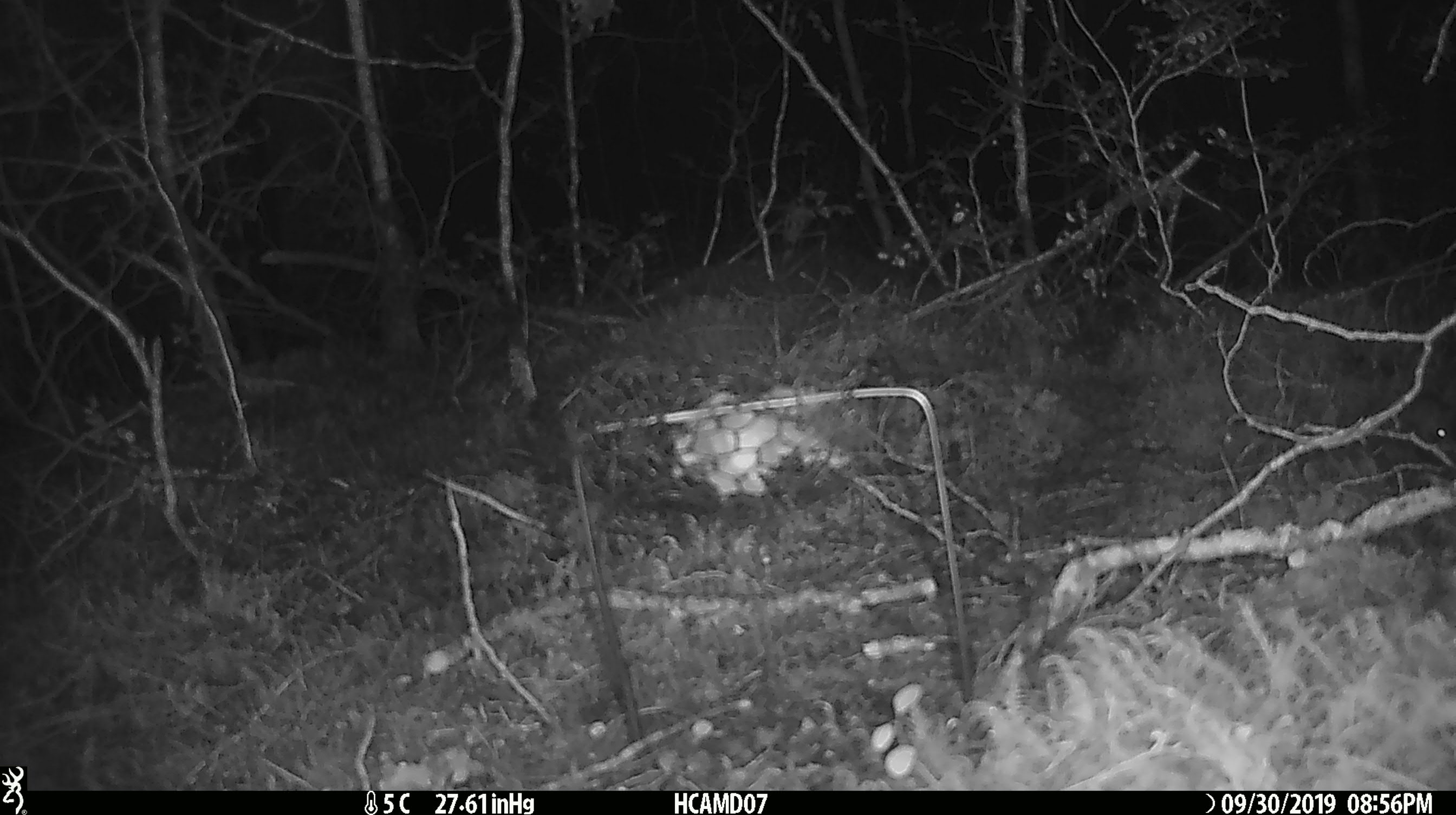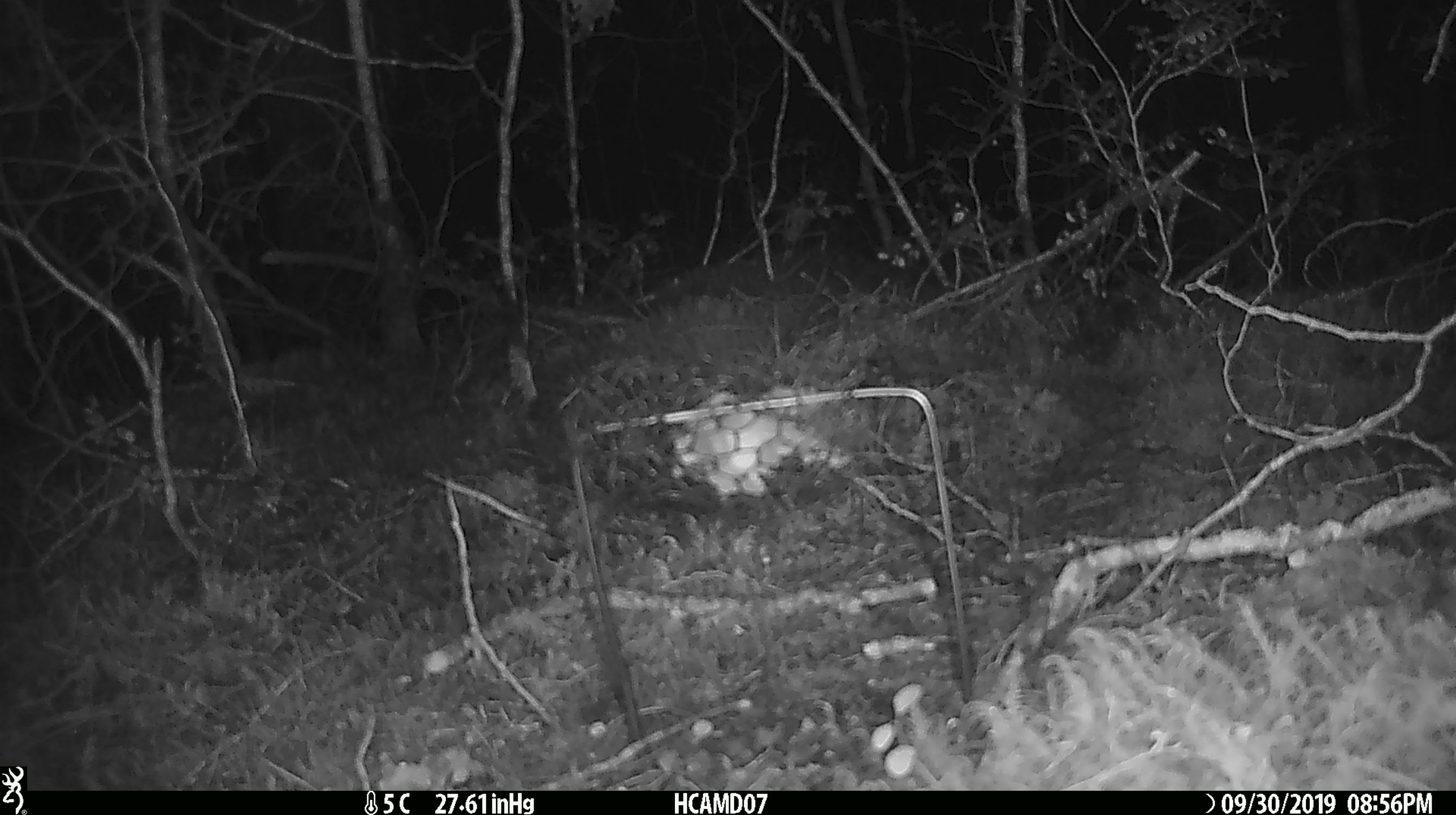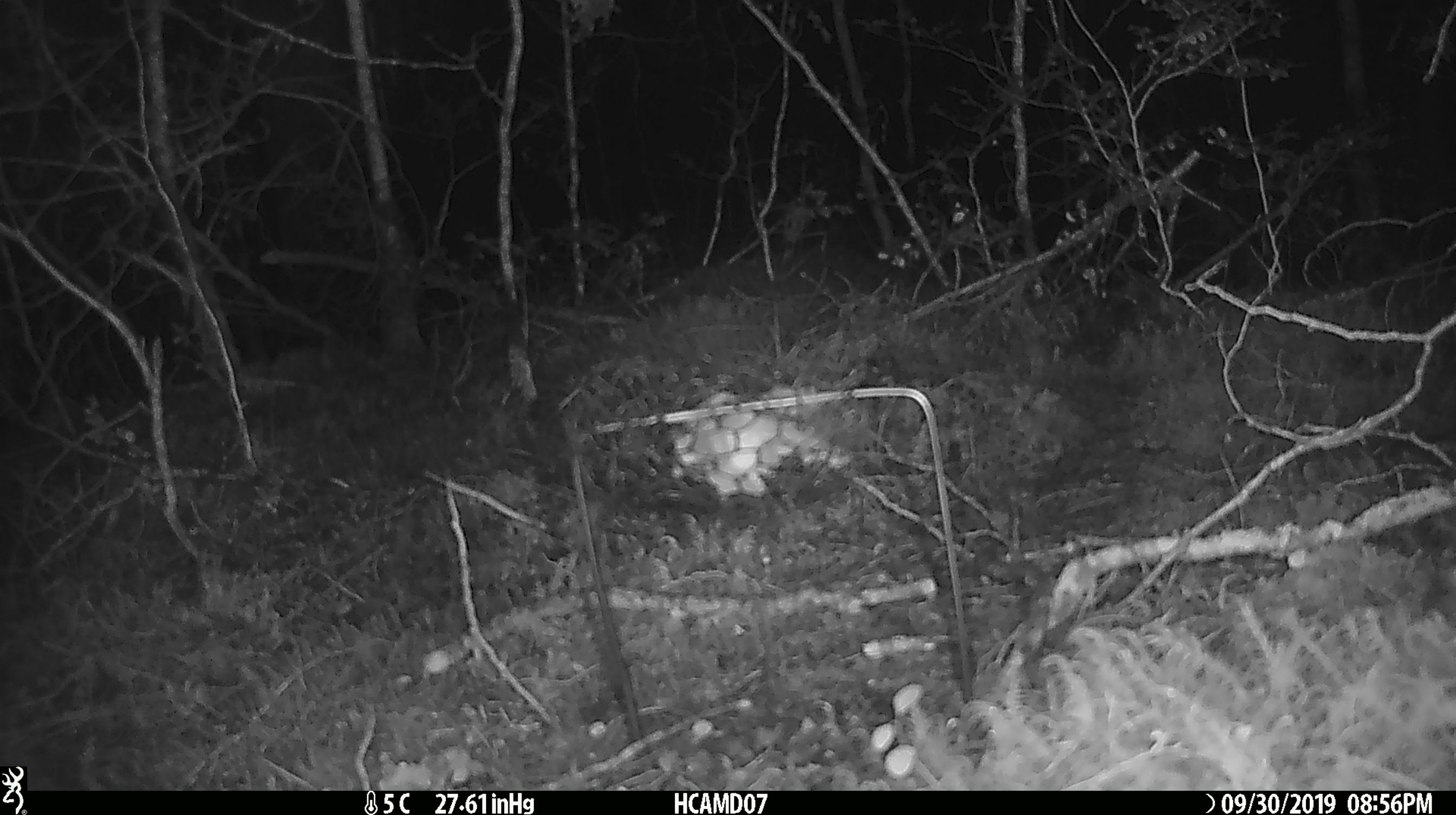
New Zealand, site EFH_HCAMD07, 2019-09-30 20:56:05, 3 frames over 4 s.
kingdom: Animalia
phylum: Chordata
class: Mammalia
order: Rodentia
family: Muridae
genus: Mus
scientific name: Mus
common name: mouse